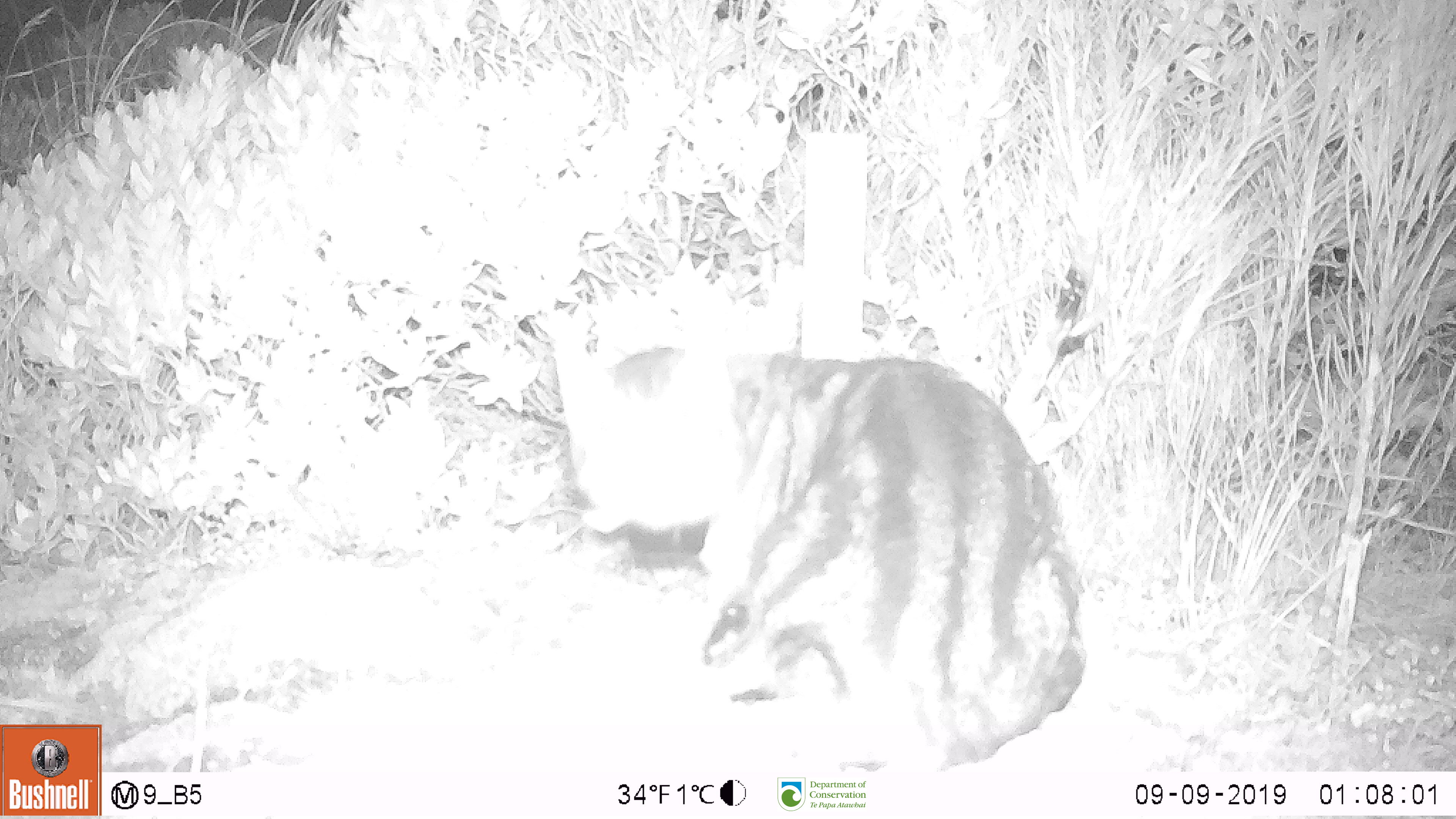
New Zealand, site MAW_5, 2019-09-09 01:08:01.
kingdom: Animalia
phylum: Chordata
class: Mammalia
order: Carnivora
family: Felidae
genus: Felis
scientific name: Felis catus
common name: domestic cat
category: cat